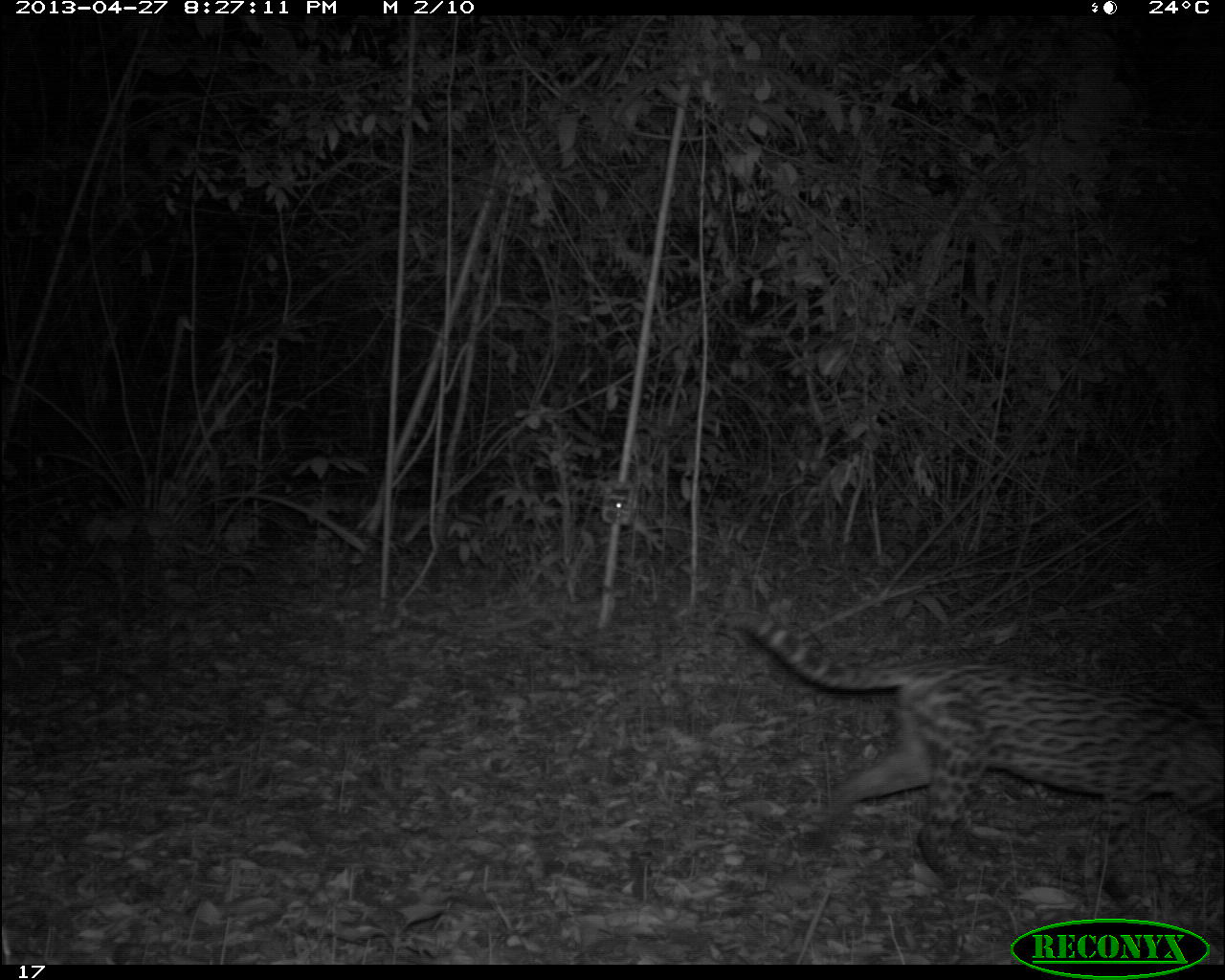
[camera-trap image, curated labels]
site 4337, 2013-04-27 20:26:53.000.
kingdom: Animalia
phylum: Chordata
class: Mammalia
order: Carnivora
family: Felidae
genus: Leopardus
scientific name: Leopardus pardalis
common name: ocelot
Leopardus pardalis (ocelot), count 1.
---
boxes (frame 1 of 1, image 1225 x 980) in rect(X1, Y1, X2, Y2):
leopardus pardalis: rect(728, 608, 1225, 906)